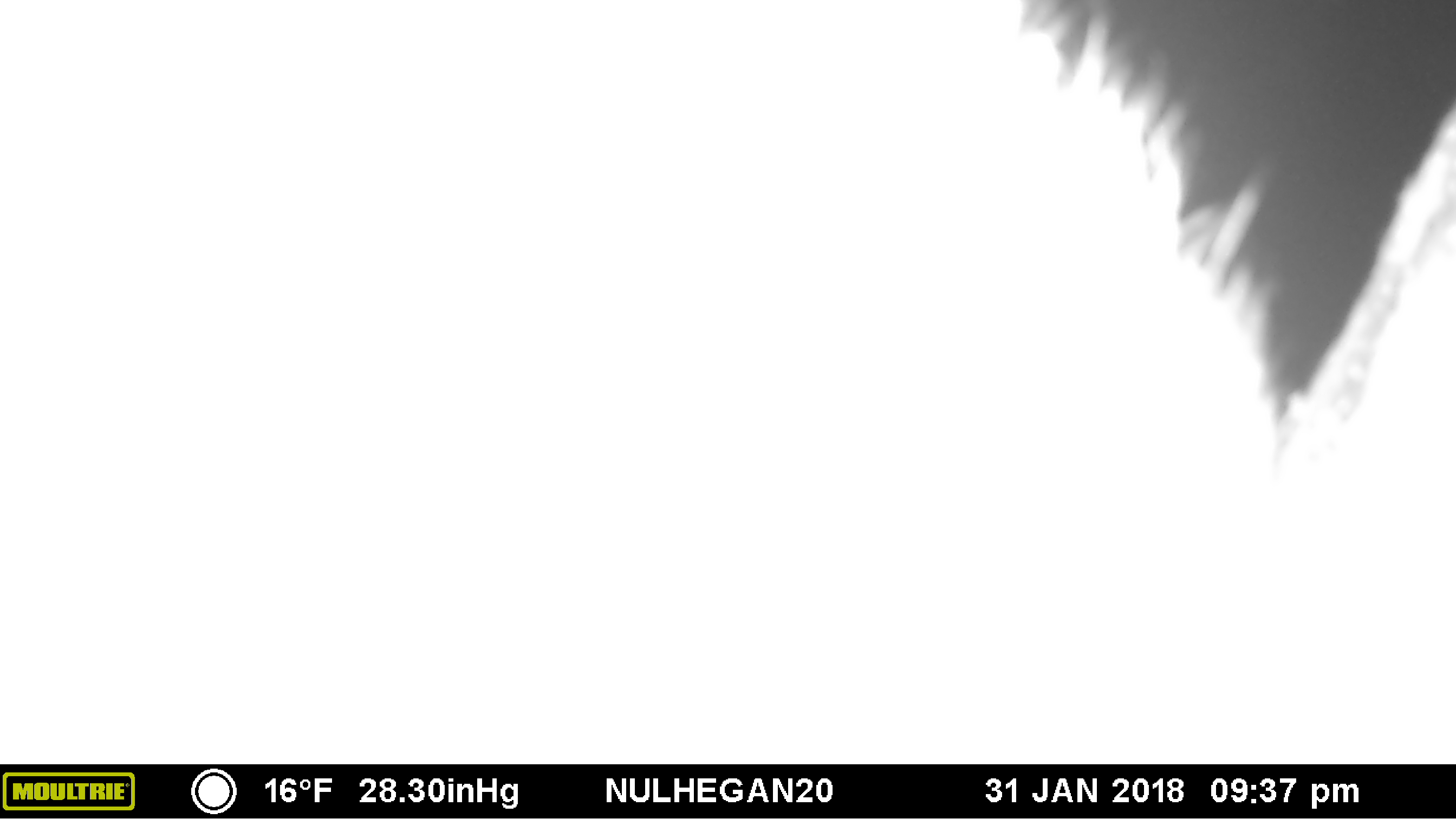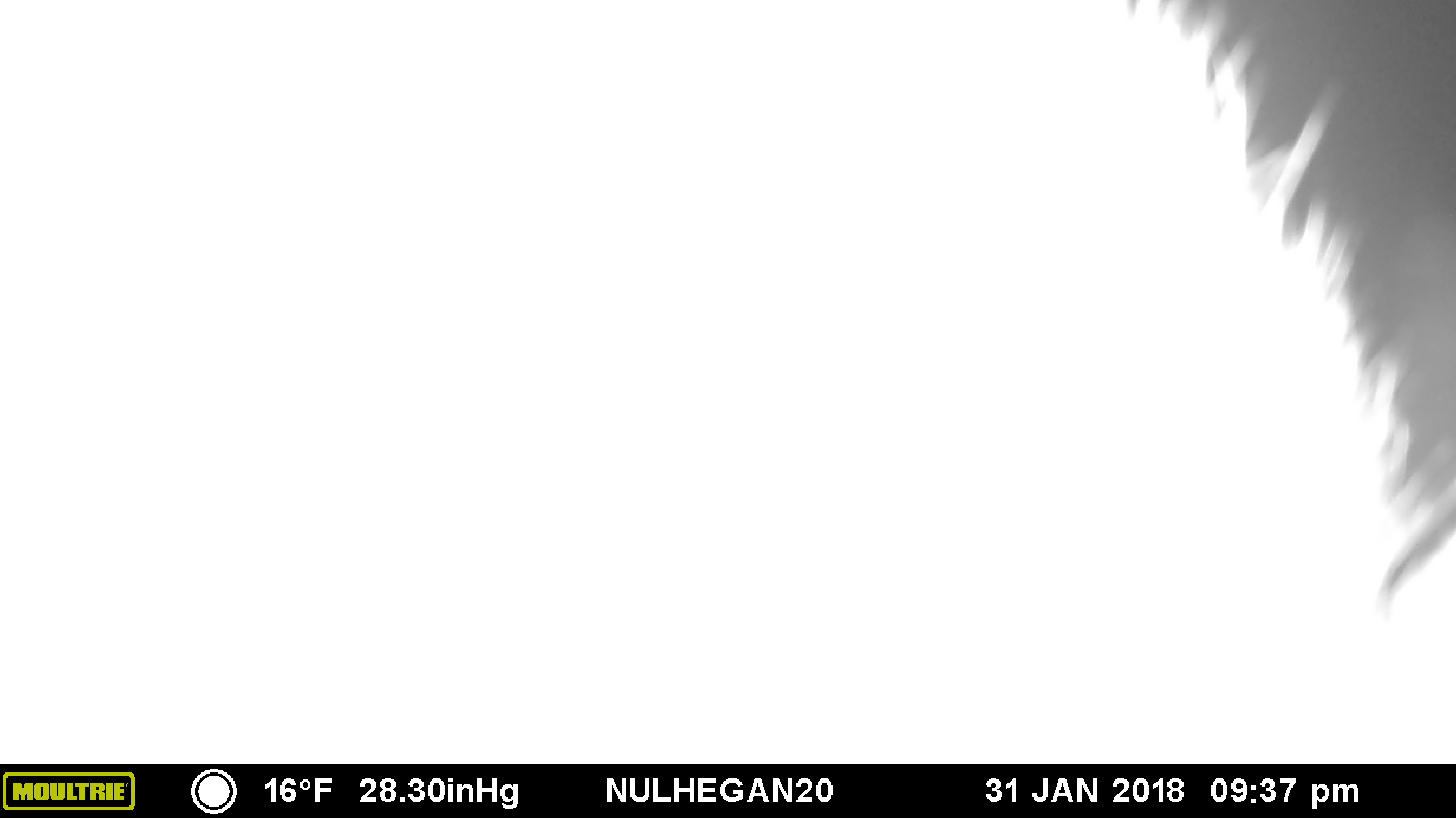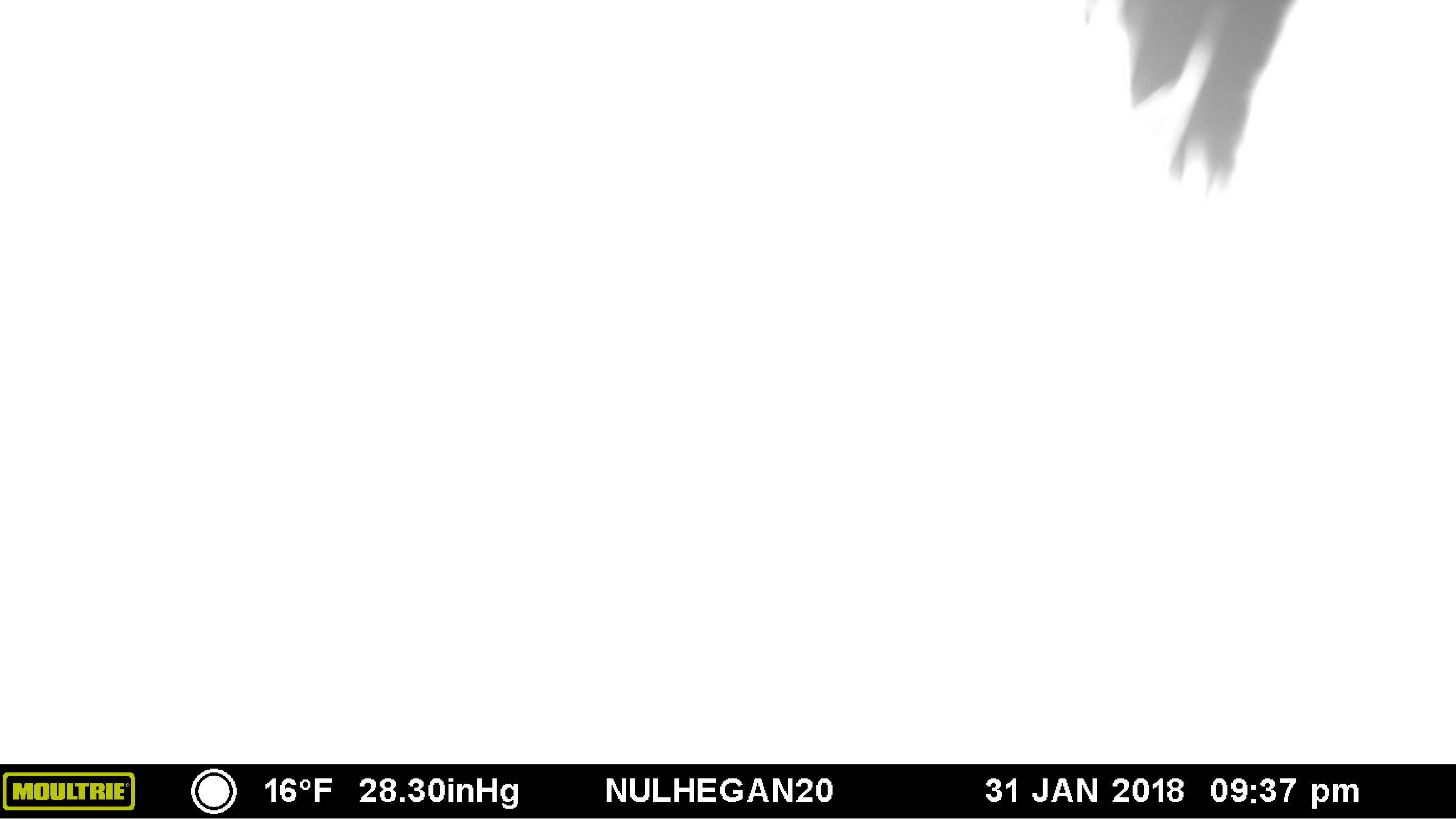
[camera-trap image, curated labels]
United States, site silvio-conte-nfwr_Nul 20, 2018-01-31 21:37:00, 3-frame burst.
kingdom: Animalia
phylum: Chordata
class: Mammalia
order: Artiodactyla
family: Cervidae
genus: Alces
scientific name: Alces alces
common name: moose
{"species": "moose (Alces alces)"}